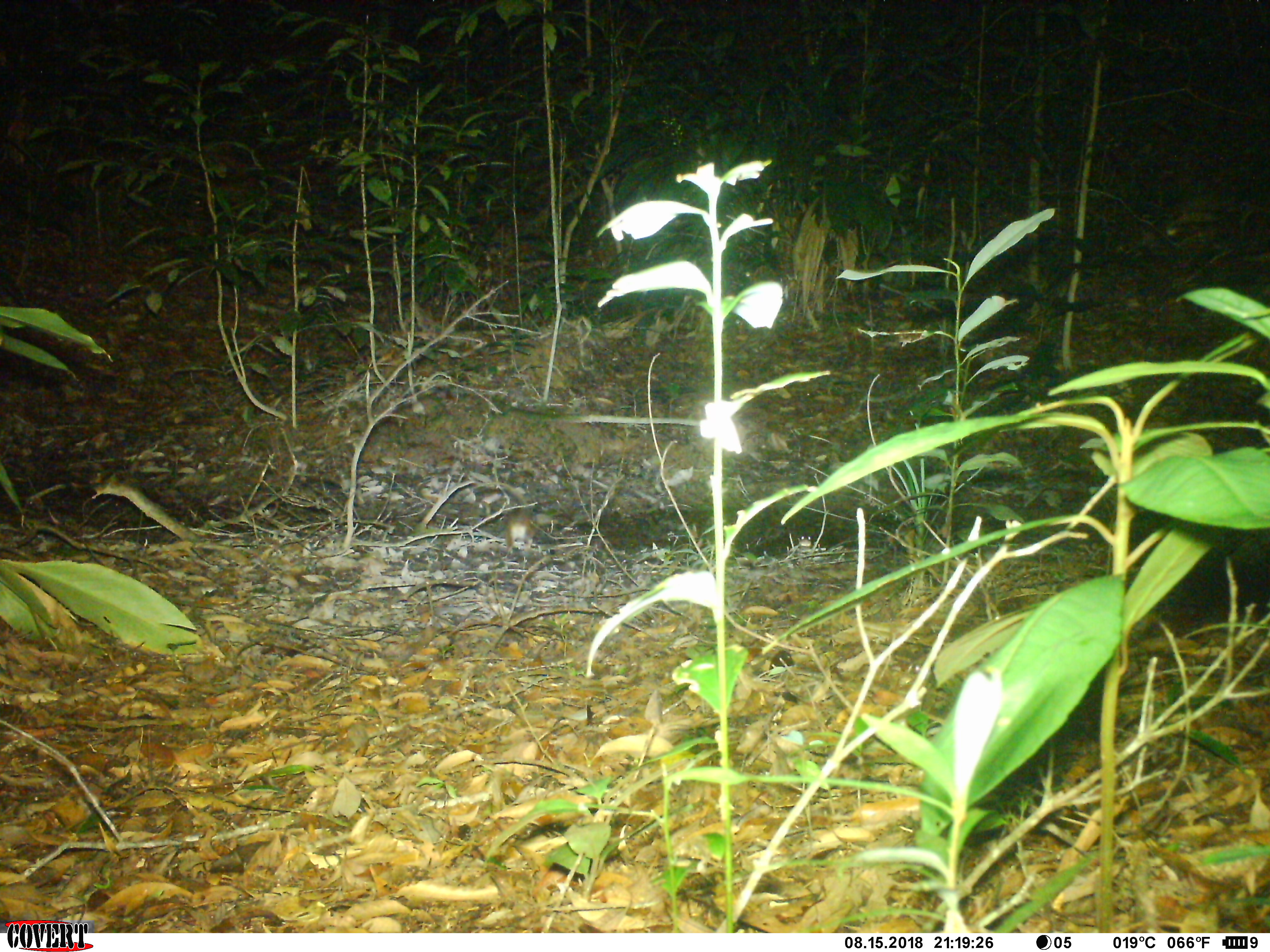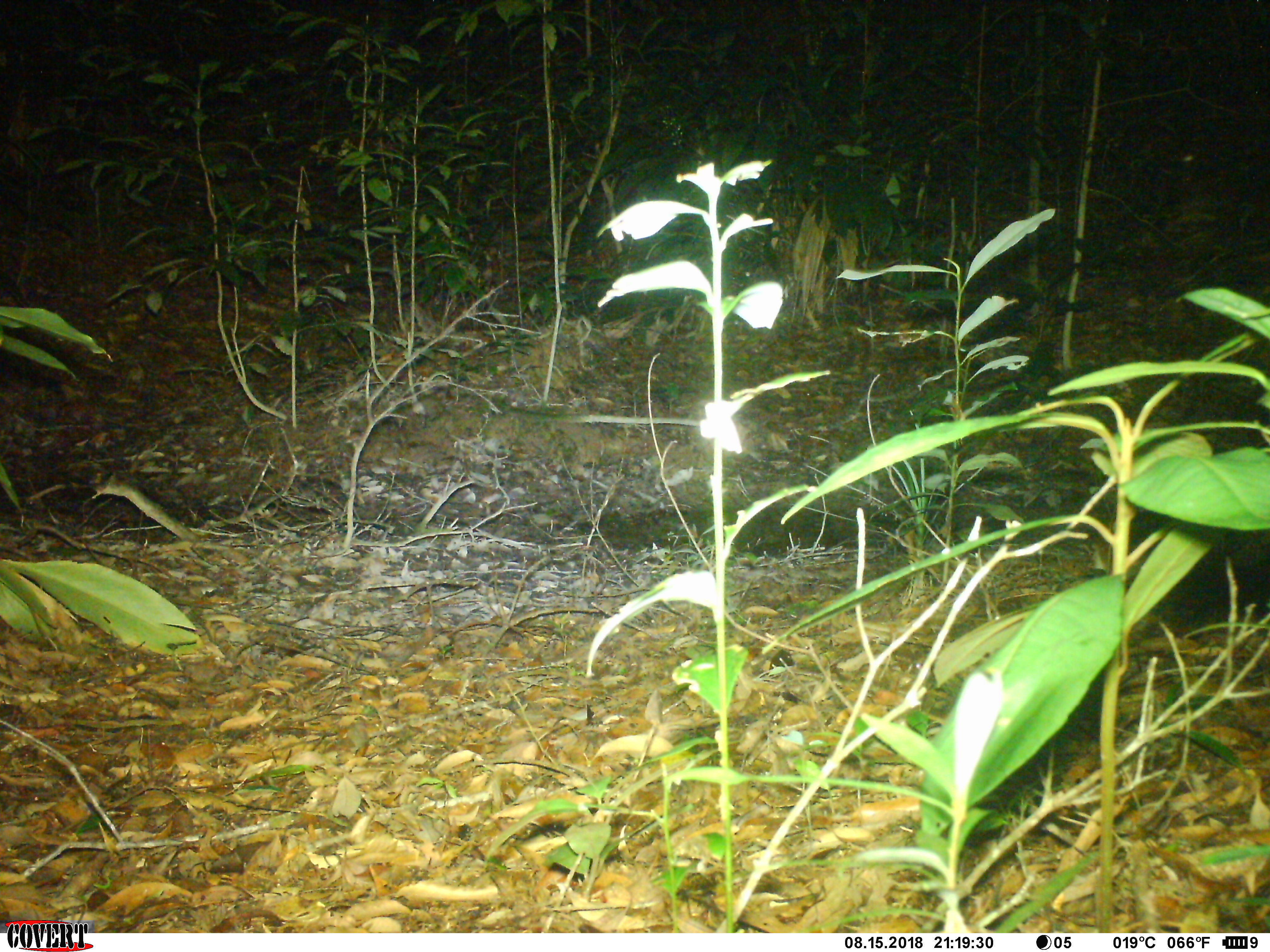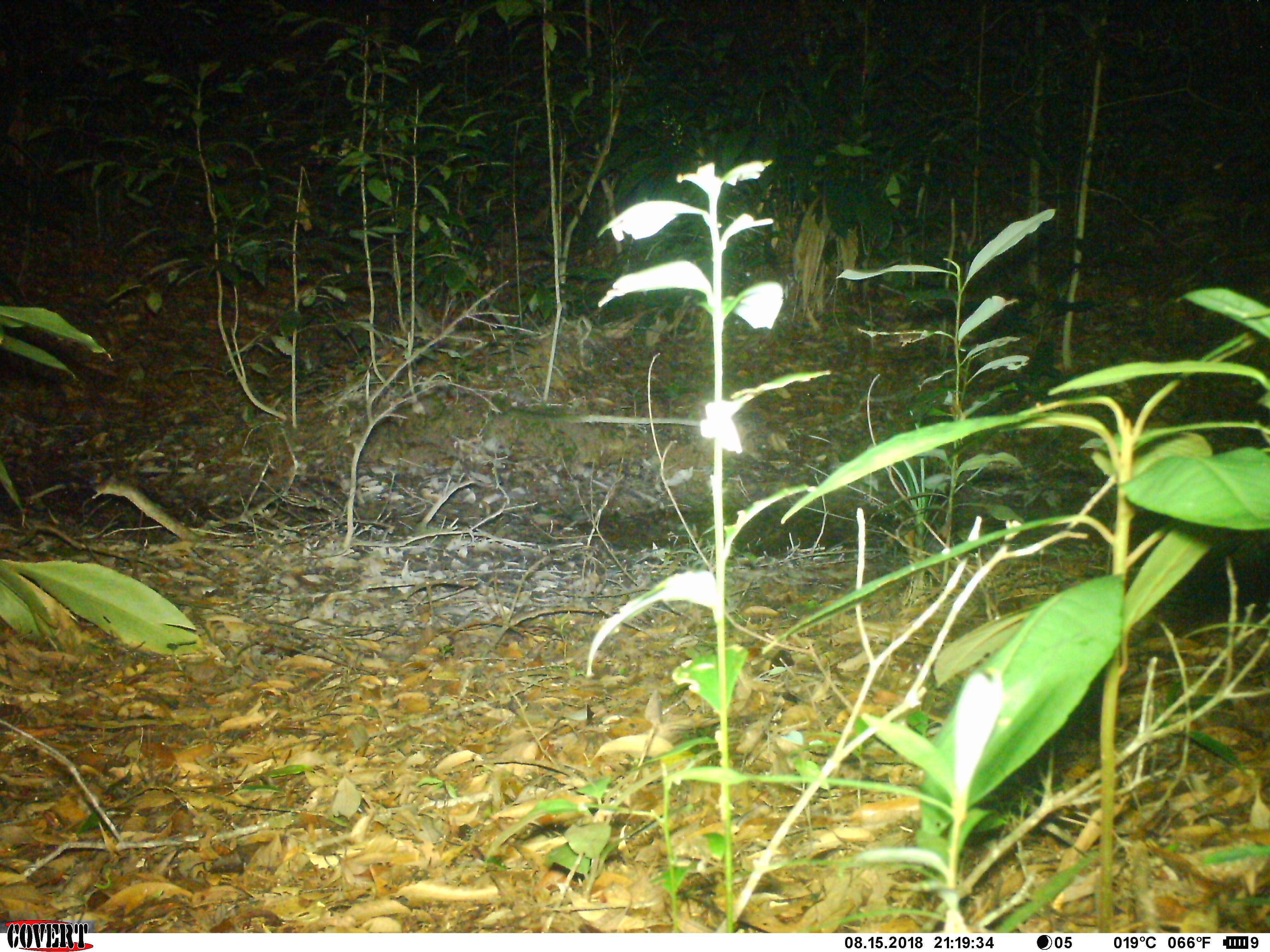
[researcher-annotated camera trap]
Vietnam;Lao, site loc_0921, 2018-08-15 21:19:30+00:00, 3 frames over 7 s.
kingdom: Animalia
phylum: Chordata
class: Mammalia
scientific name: Mammalia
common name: mammal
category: unidentified small mammal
Unidentified small mammal (mammal) (Mammalia). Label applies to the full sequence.